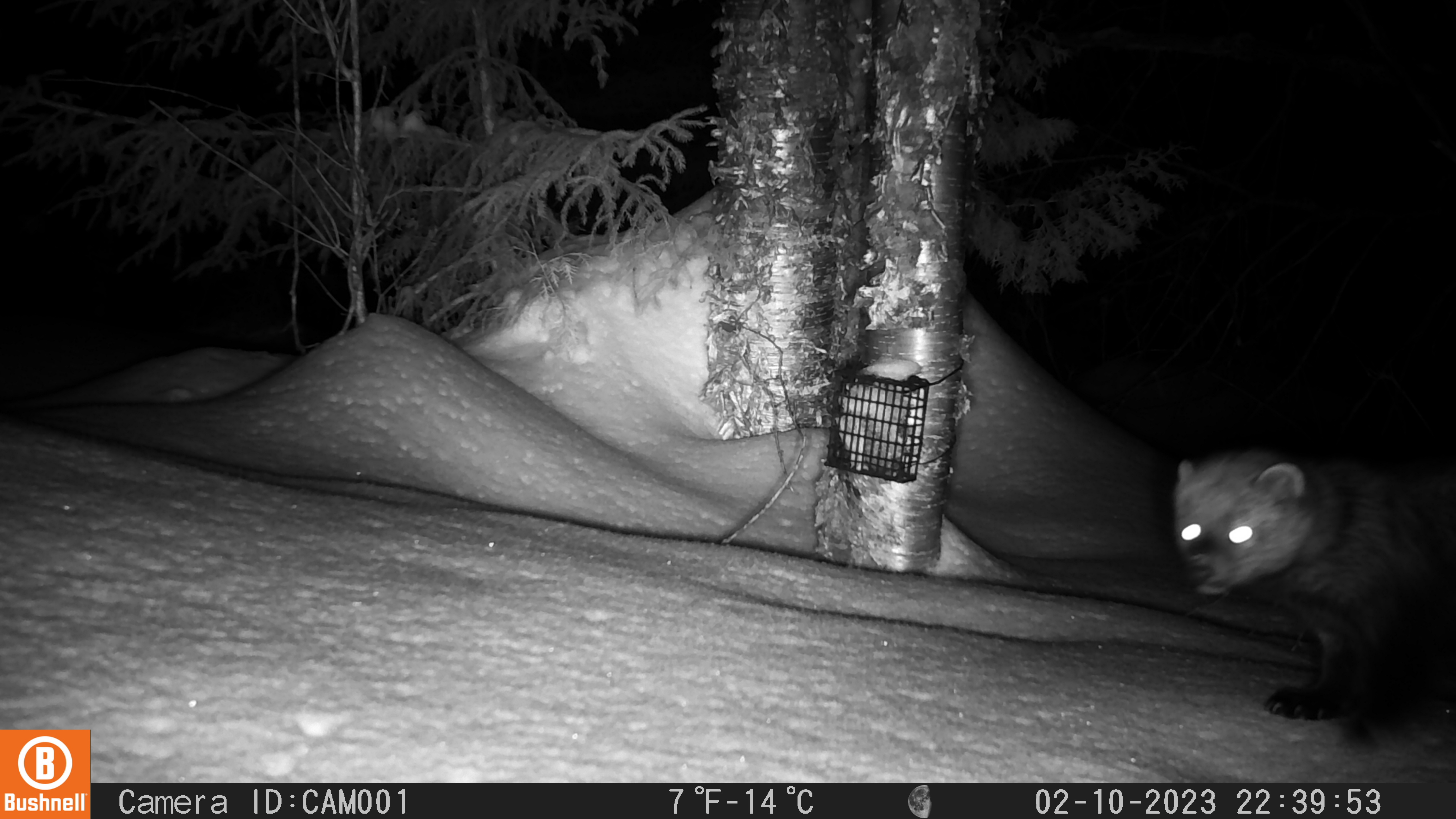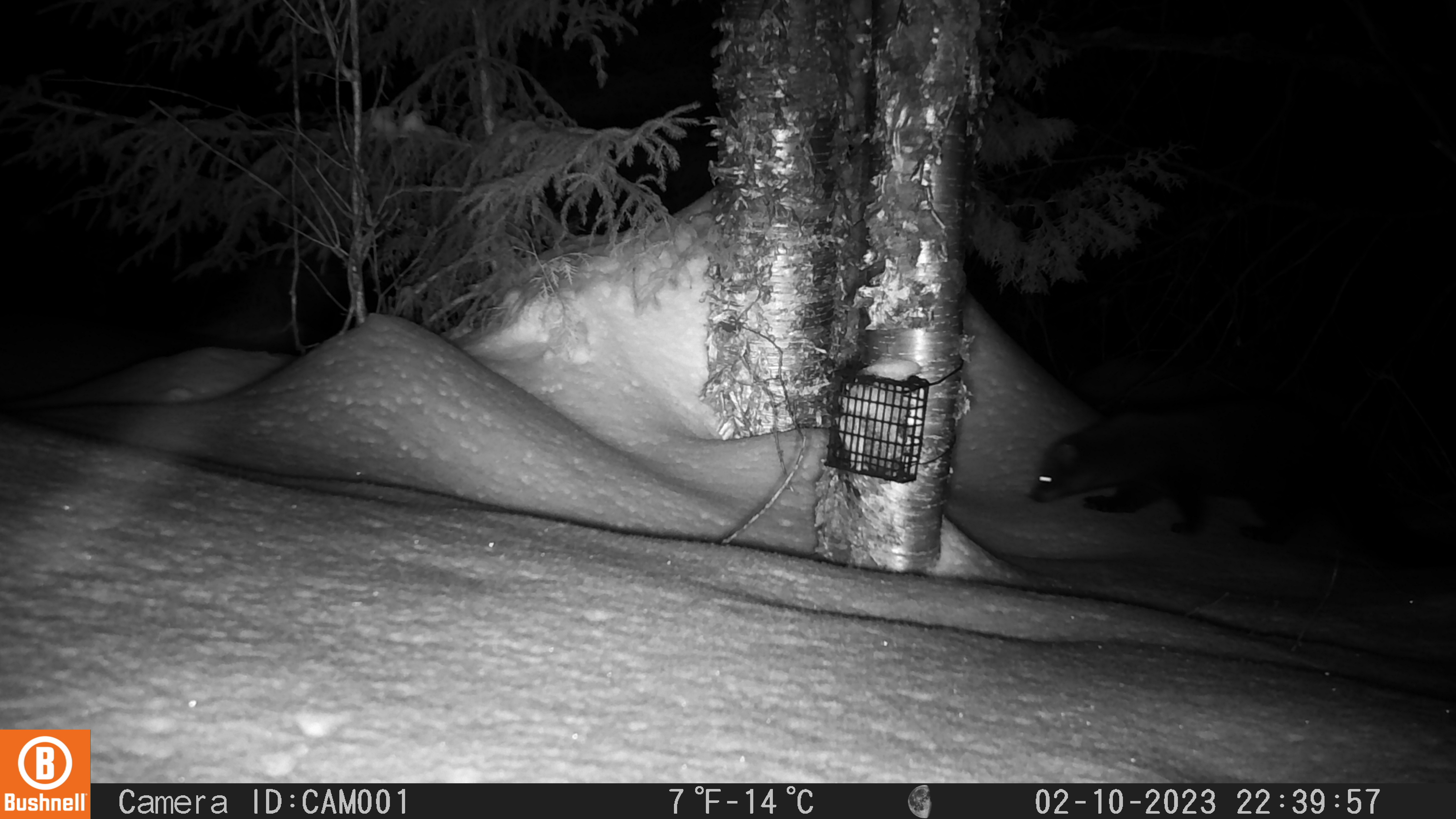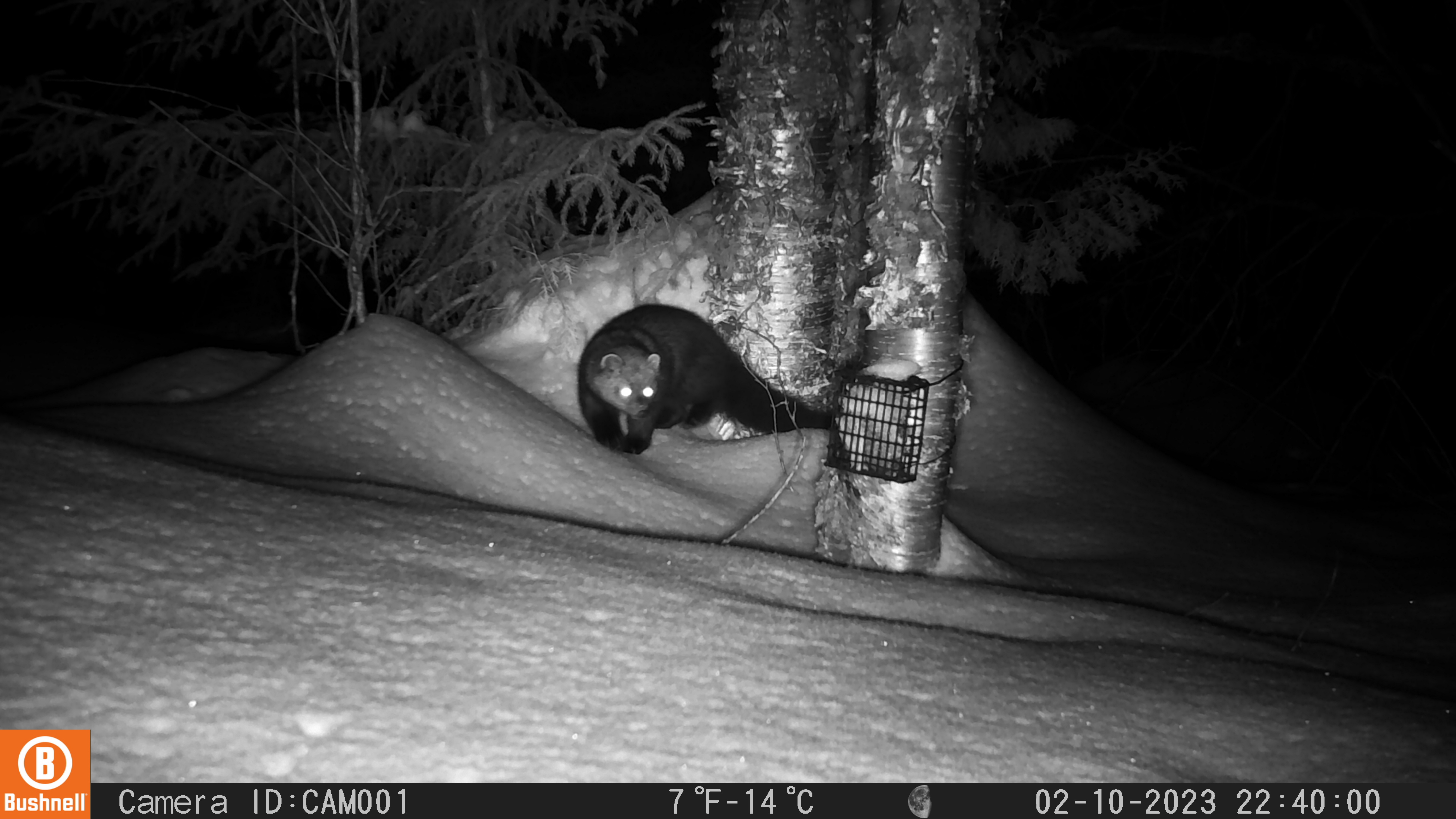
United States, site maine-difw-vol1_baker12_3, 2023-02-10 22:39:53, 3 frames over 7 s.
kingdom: Animalia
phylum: Chordata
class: Mammalia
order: Carnivora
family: Mustelidae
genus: Pekania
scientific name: Pekania pennanti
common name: fisher